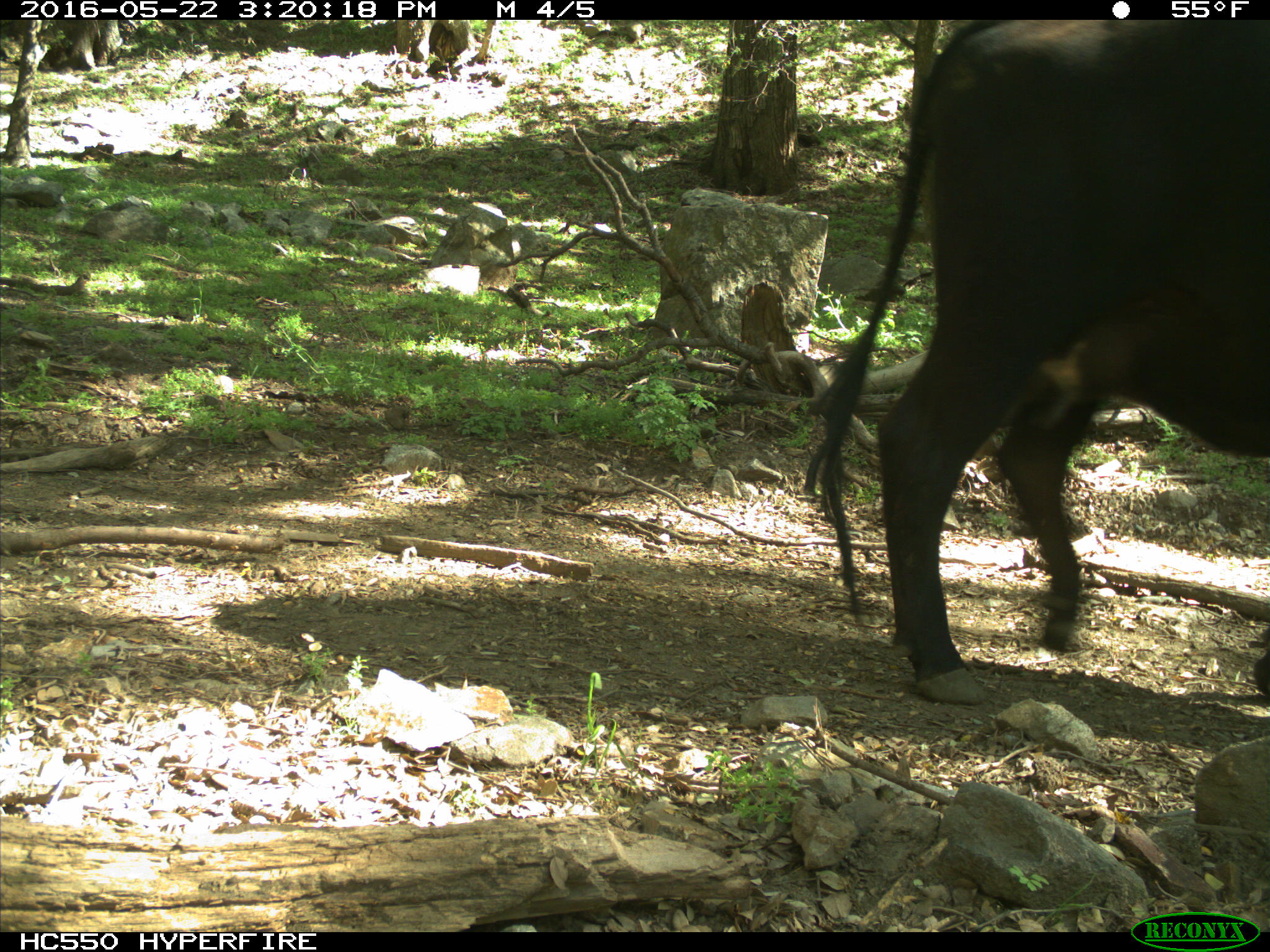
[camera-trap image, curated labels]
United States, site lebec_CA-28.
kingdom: Animalia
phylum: Chordata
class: Mammalia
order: Artiodactyla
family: Bovidae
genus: Bos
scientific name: Bos taurus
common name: domestic cow